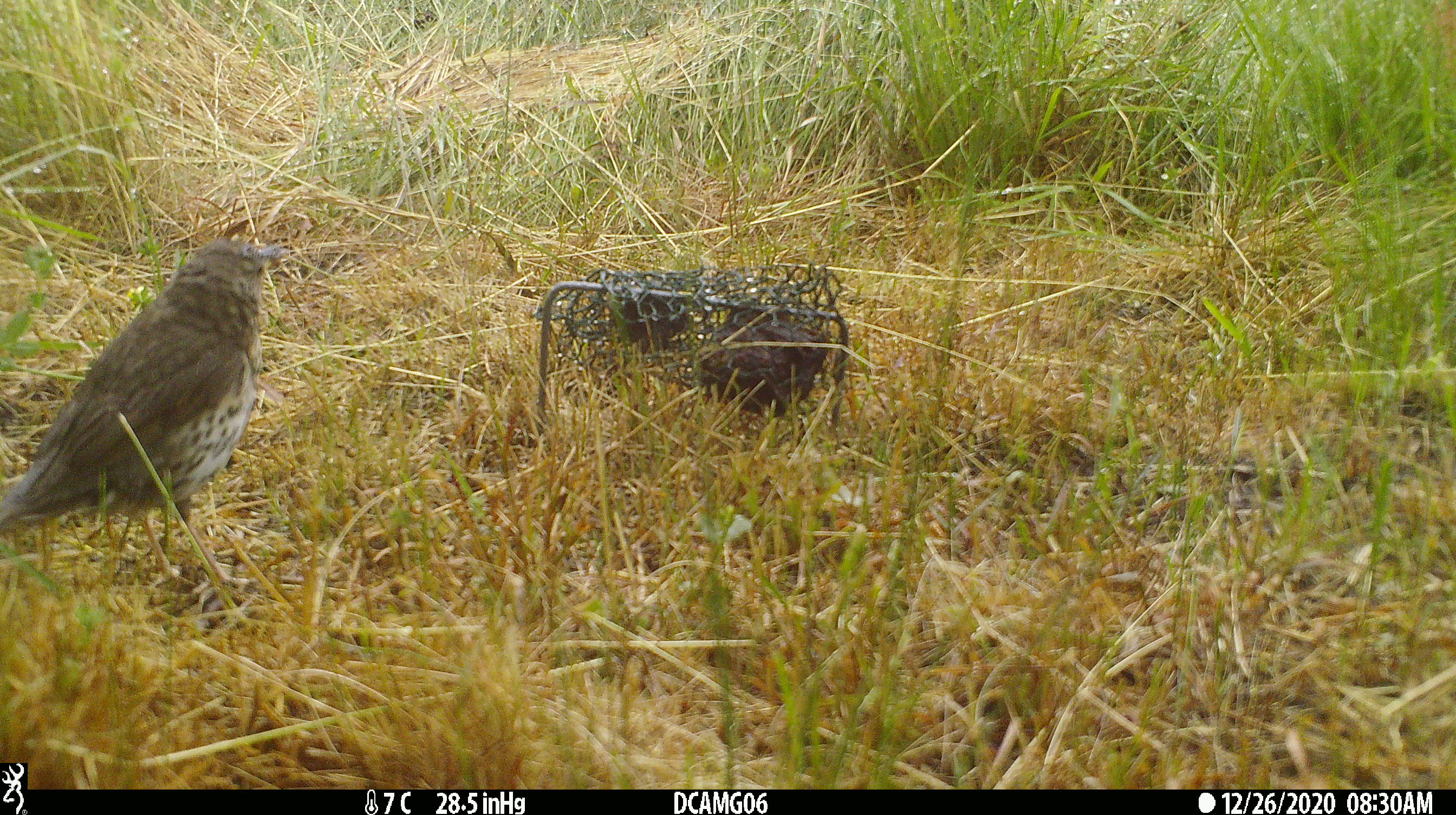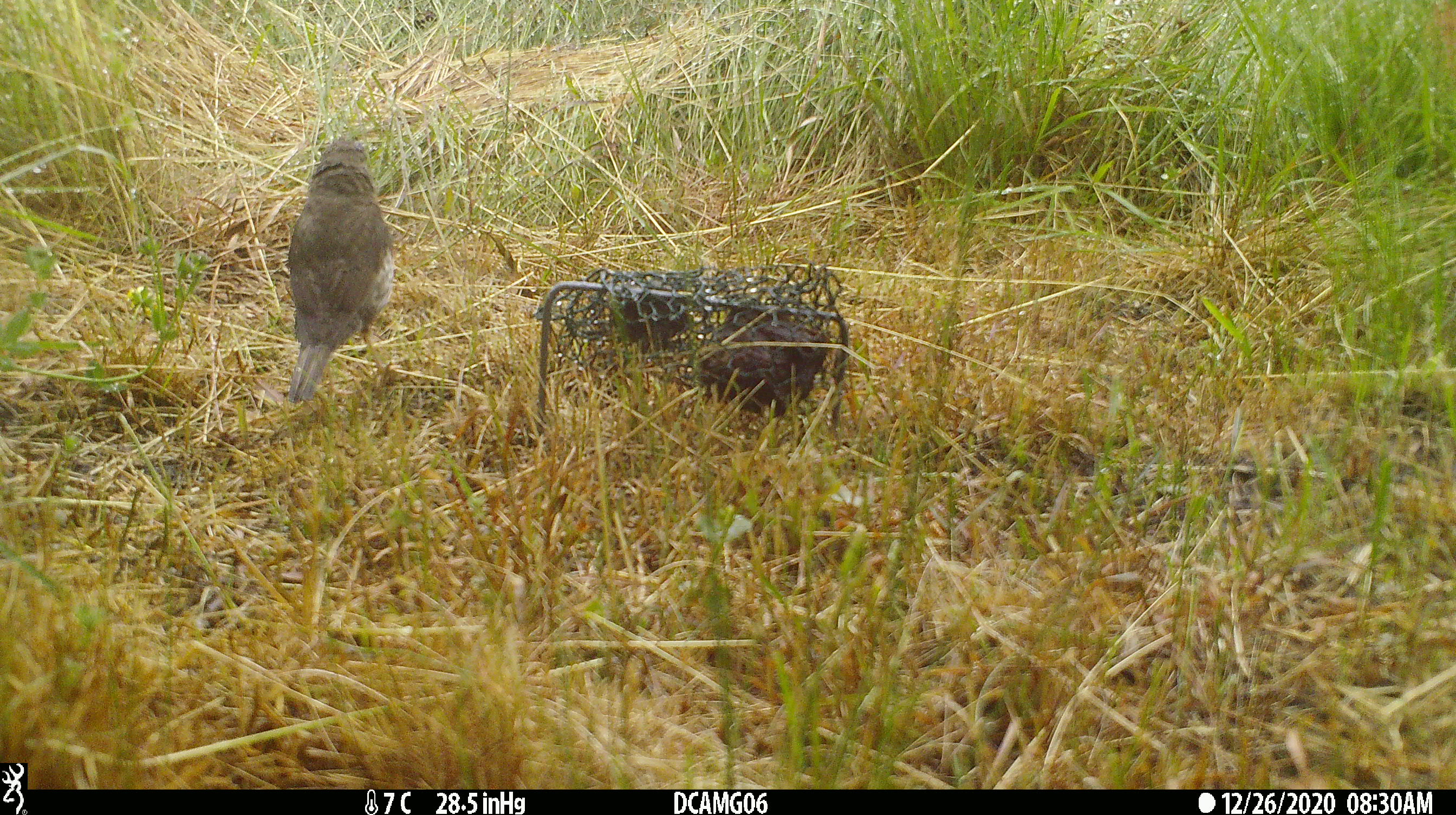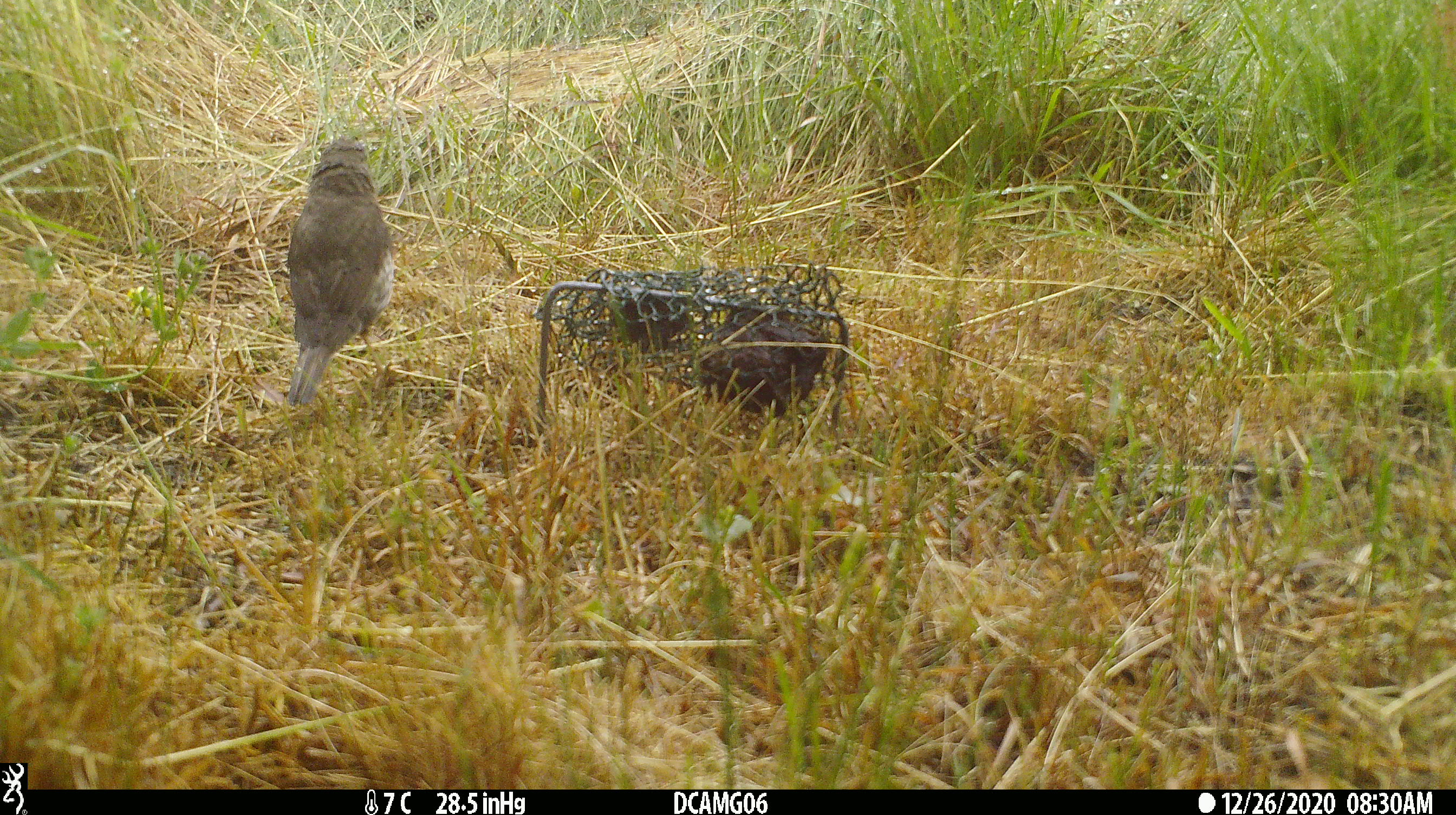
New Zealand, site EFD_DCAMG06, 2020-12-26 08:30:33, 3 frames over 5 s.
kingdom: Animalia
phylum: Chordata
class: Aves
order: Passeriformes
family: Turdidae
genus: Turdus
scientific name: Turdus philomelos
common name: song thrush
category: thrush